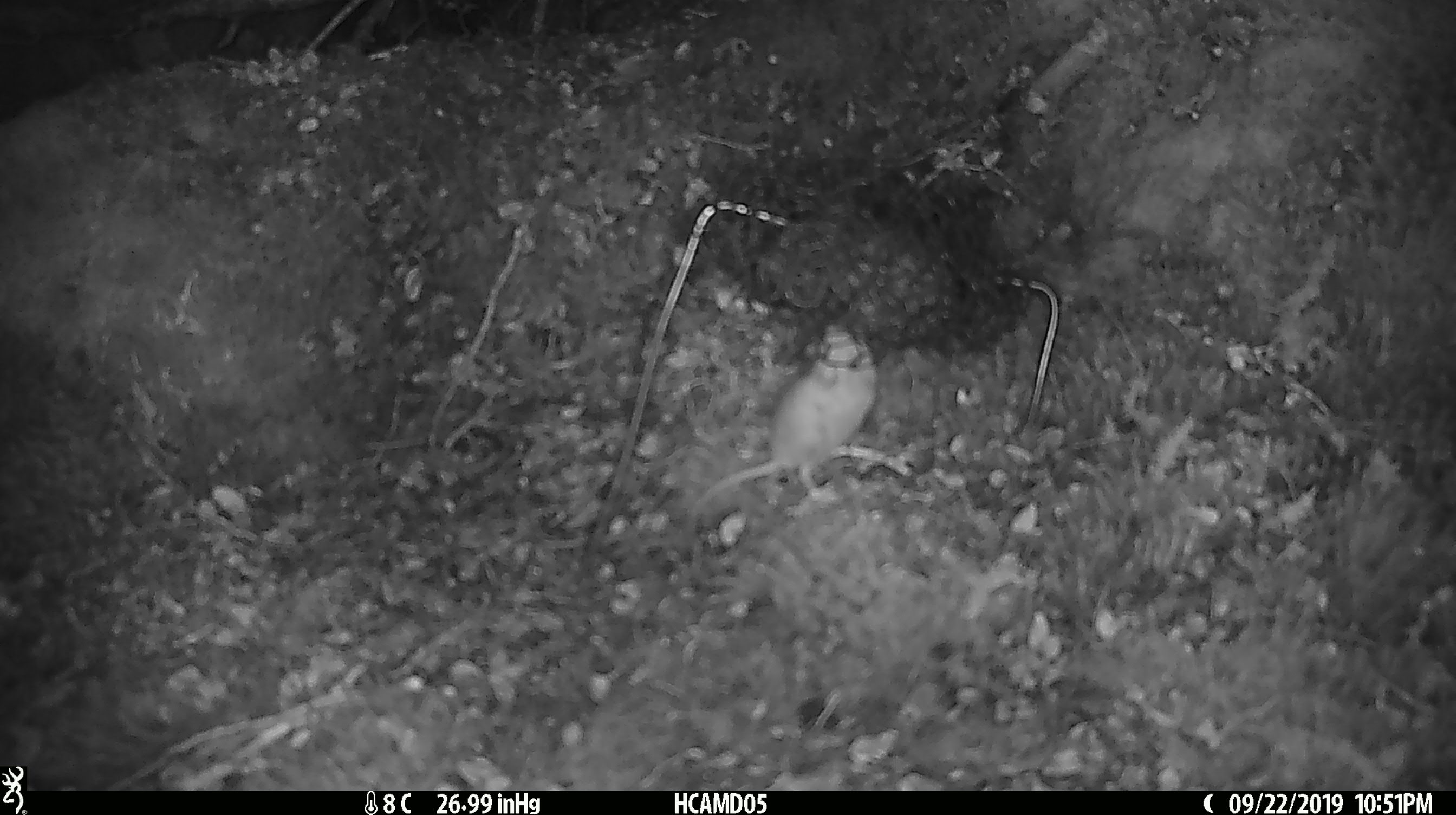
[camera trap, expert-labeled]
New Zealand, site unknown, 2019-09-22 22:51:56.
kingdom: Animalia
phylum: Chordata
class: Mammalia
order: Rodentia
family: Muridae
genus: Mus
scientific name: Mus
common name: mouse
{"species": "mouse (Mus)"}